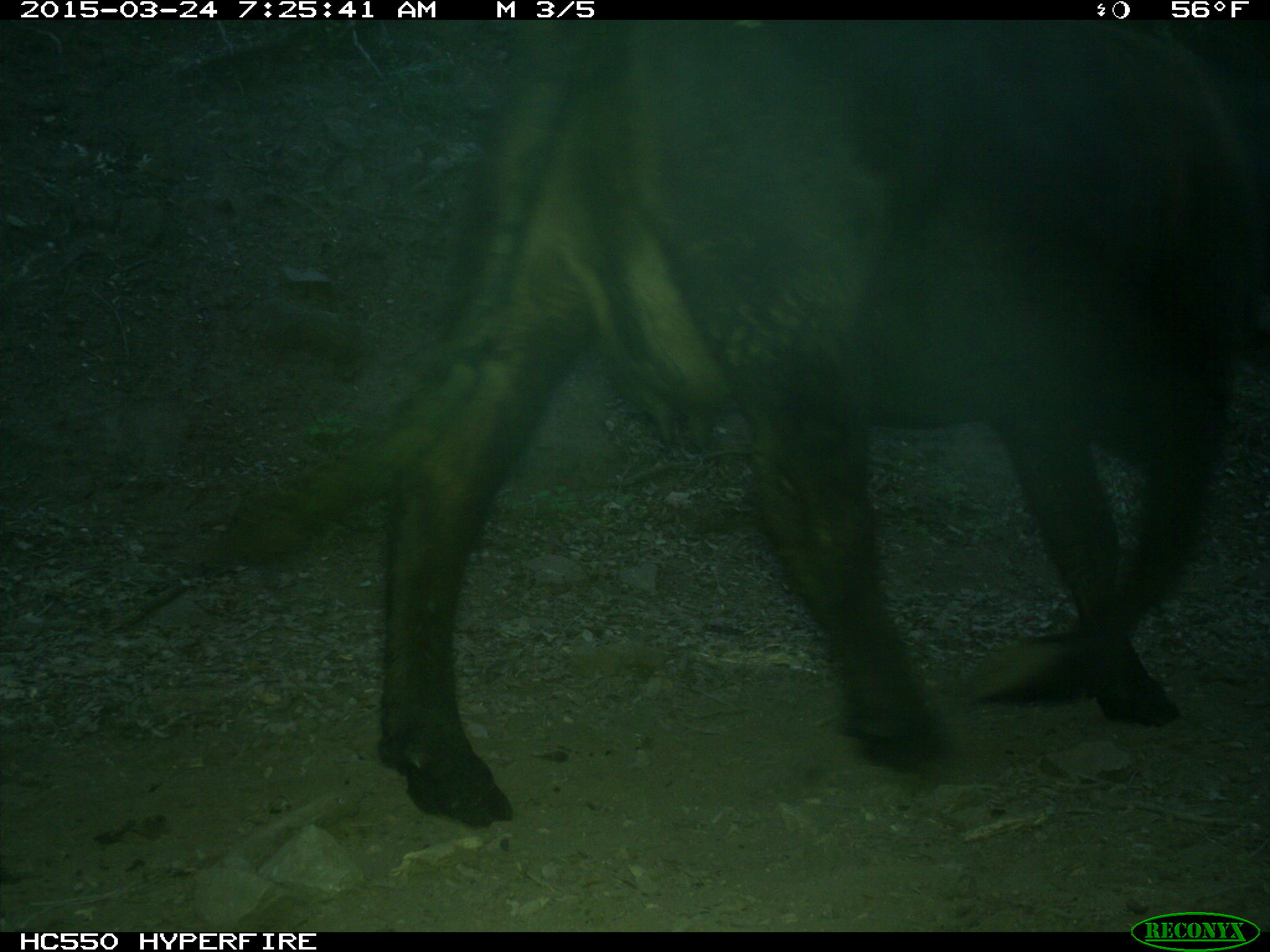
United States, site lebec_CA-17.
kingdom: Animalia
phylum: Chordata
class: Mammalia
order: Artiodactyla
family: Bovidae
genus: Bos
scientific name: Bos taurus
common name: domestic cow